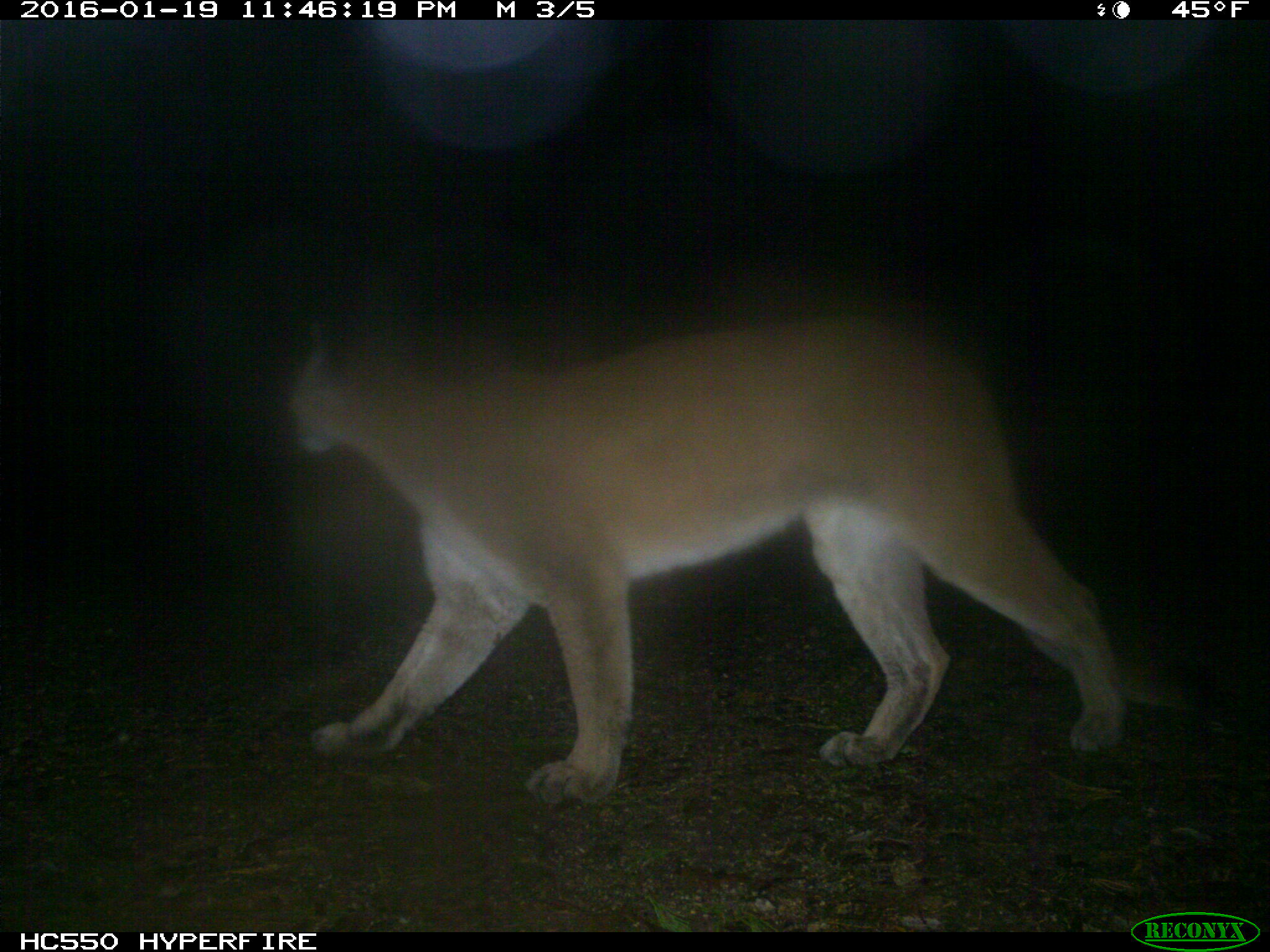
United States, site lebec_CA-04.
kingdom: Animalia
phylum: Chordata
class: Mammalia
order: Carnivora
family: Felidae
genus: Puma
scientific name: Puma concolor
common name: mountain lion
Puma concolor (mountain lion).